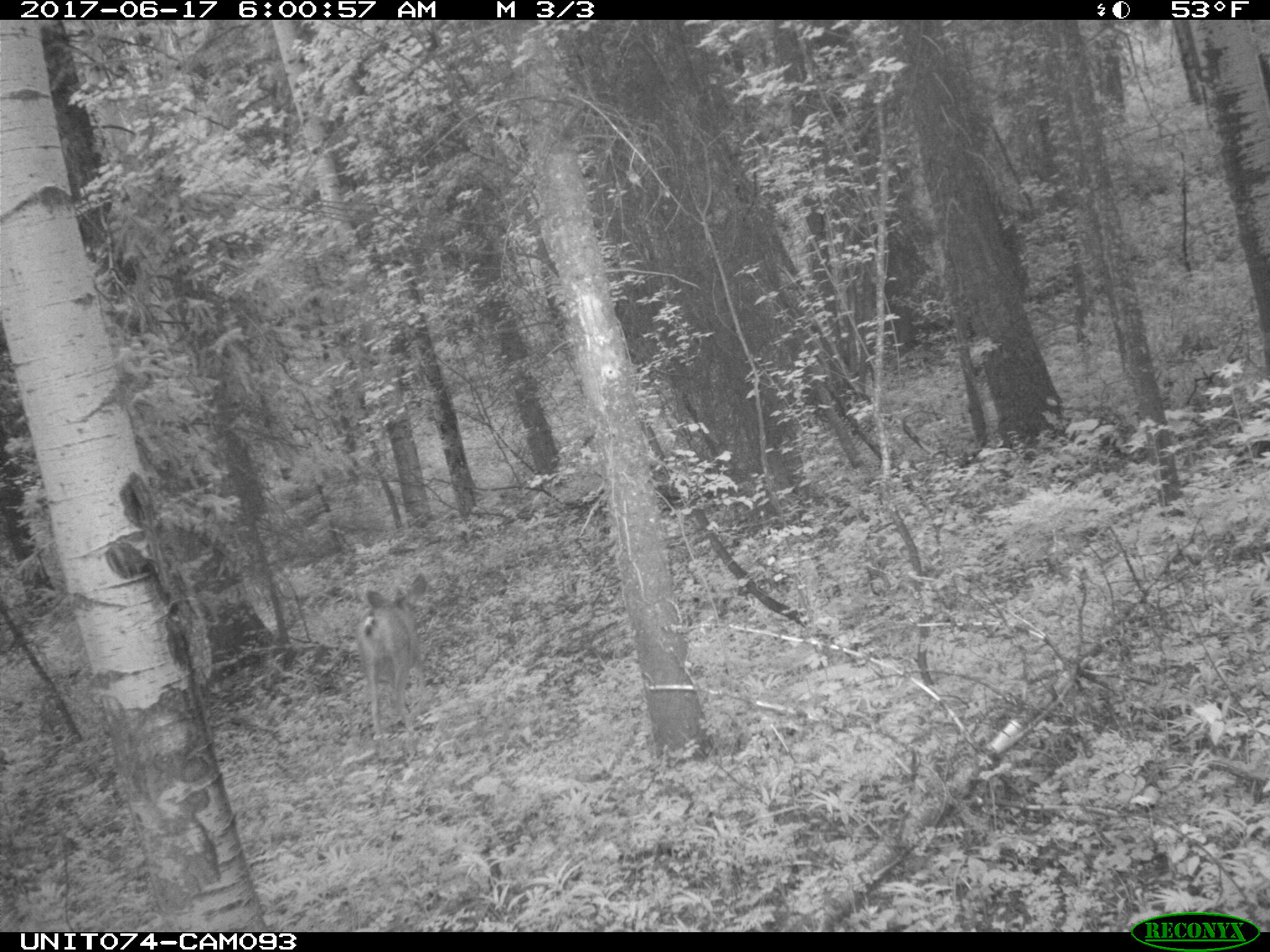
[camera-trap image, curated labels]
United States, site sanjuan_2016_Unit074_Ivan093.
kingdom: Animalia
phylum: Chordata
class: Mammalia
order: Artiodactyla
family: Cervidae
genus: Odocoileus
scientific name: Odocoileus hemionus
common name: mule deer